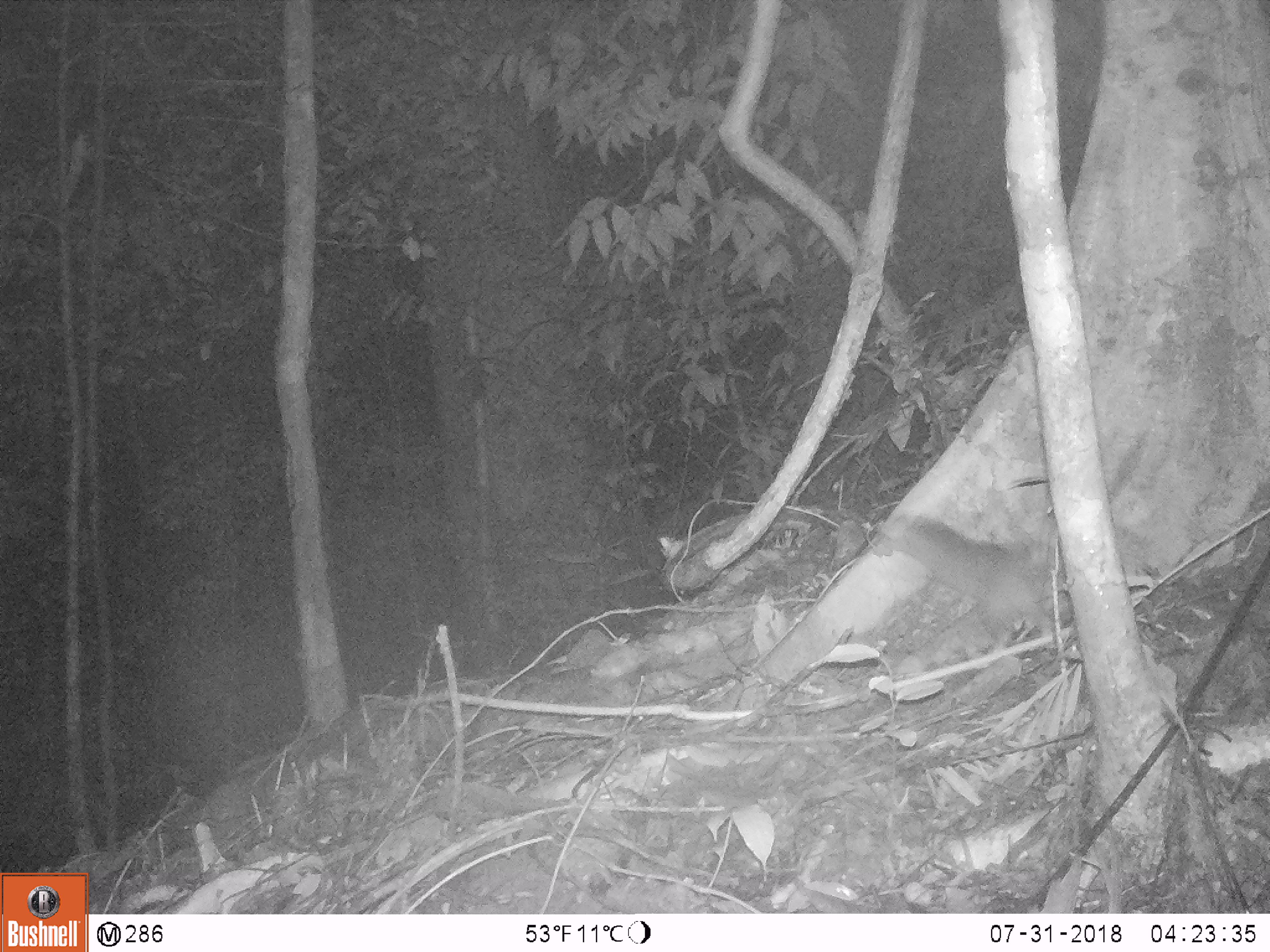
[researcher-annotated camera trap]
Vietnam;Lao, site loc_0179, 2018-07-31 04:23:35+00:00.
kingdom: Animalia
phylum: Chordata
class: Mammalia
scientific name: Mammalia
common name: mammal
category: unidentified small mammal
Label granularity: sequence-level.